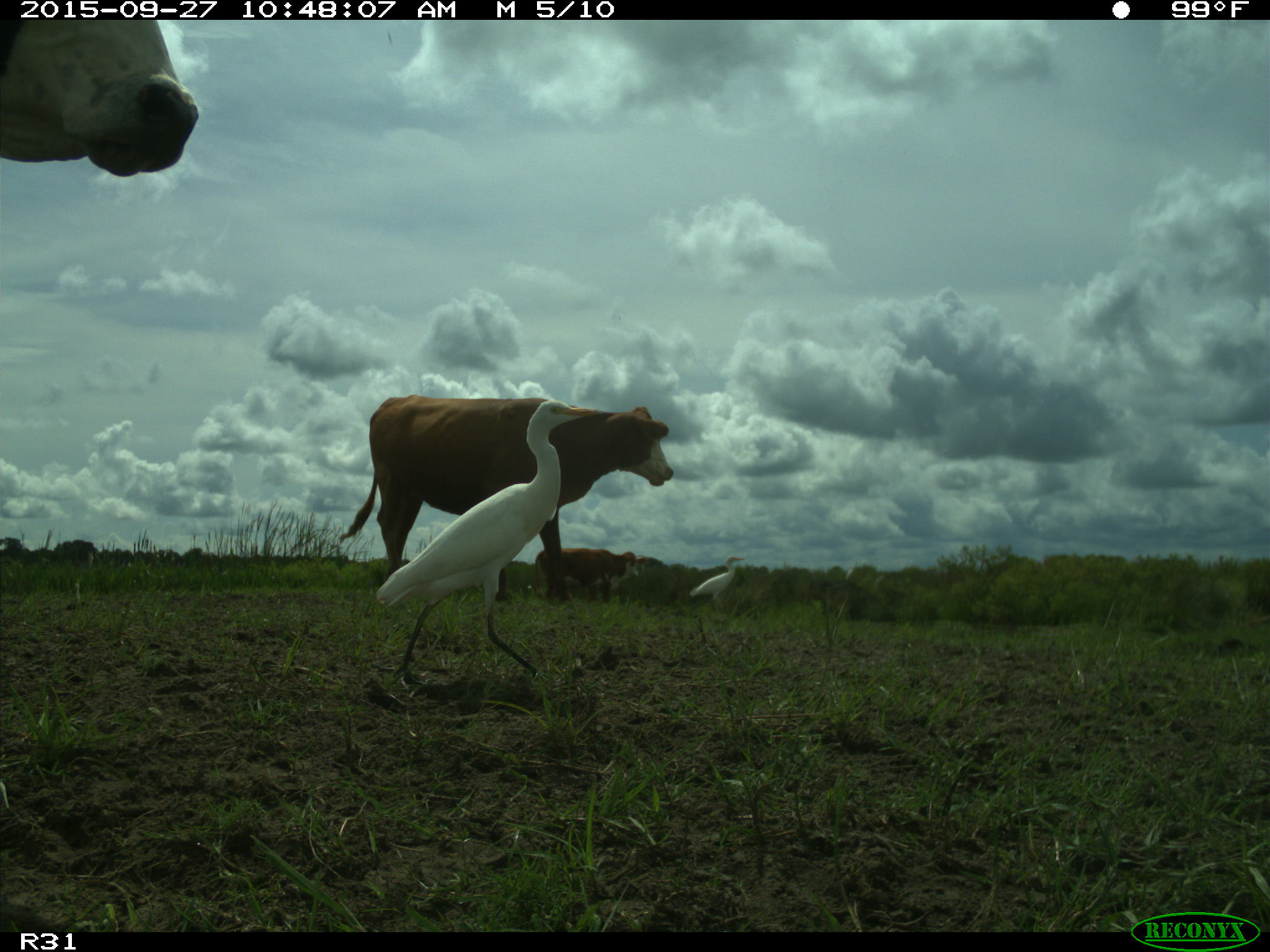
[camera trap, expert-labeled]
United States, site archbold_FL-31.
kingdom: Animalia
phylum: Chordata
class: Mammalia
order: Artiodactyla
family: Bovidae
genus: Bos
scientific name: Bos taurus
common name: domestic cow